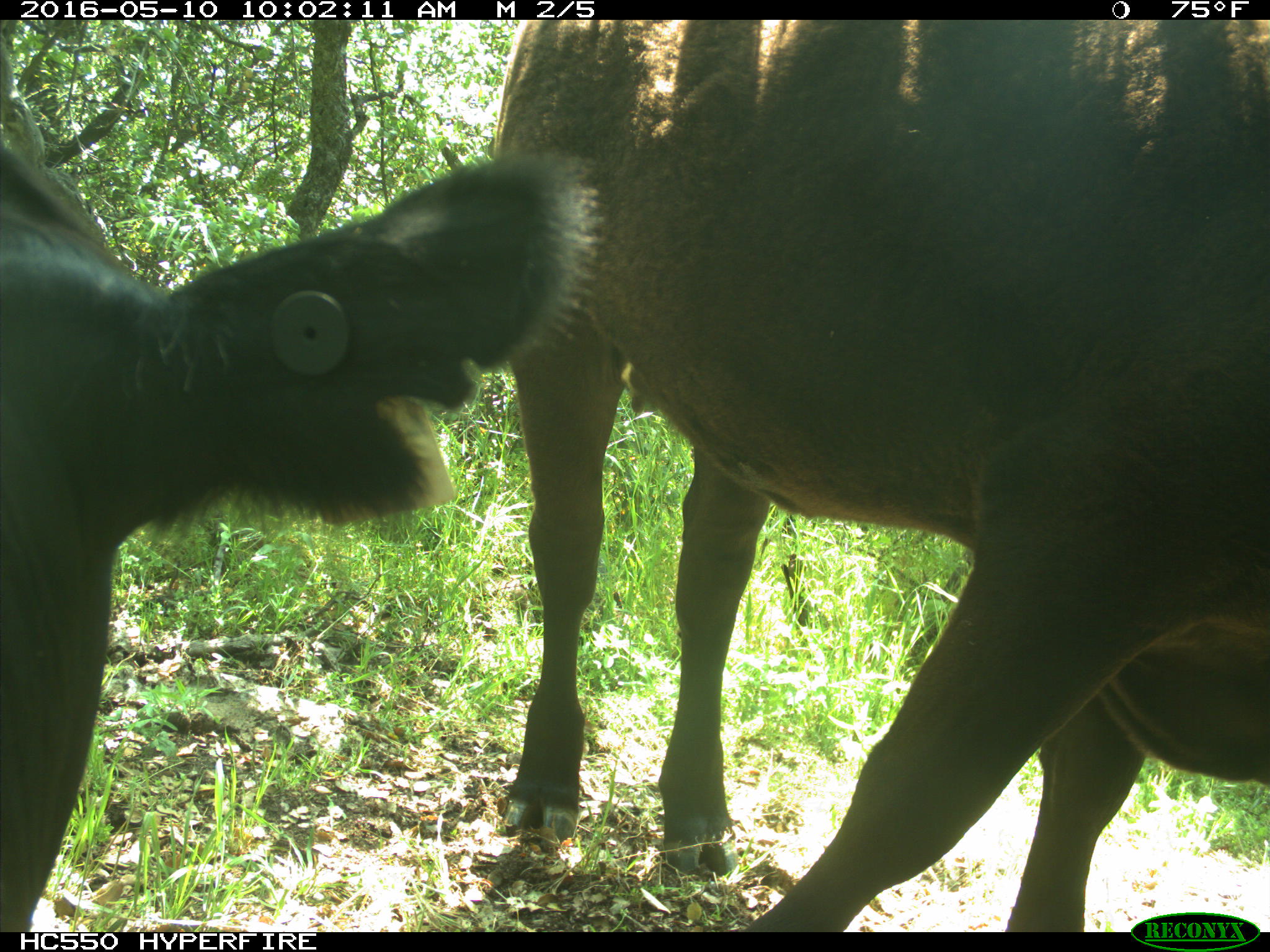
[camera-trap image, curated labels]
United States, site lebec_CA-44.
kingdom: Animalia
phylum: Chordata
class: Mammalia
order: Artiodactyla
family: Bovidae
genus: Bos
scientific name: Bos taurus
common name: domestic cow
Bos taurus (domestic cow).